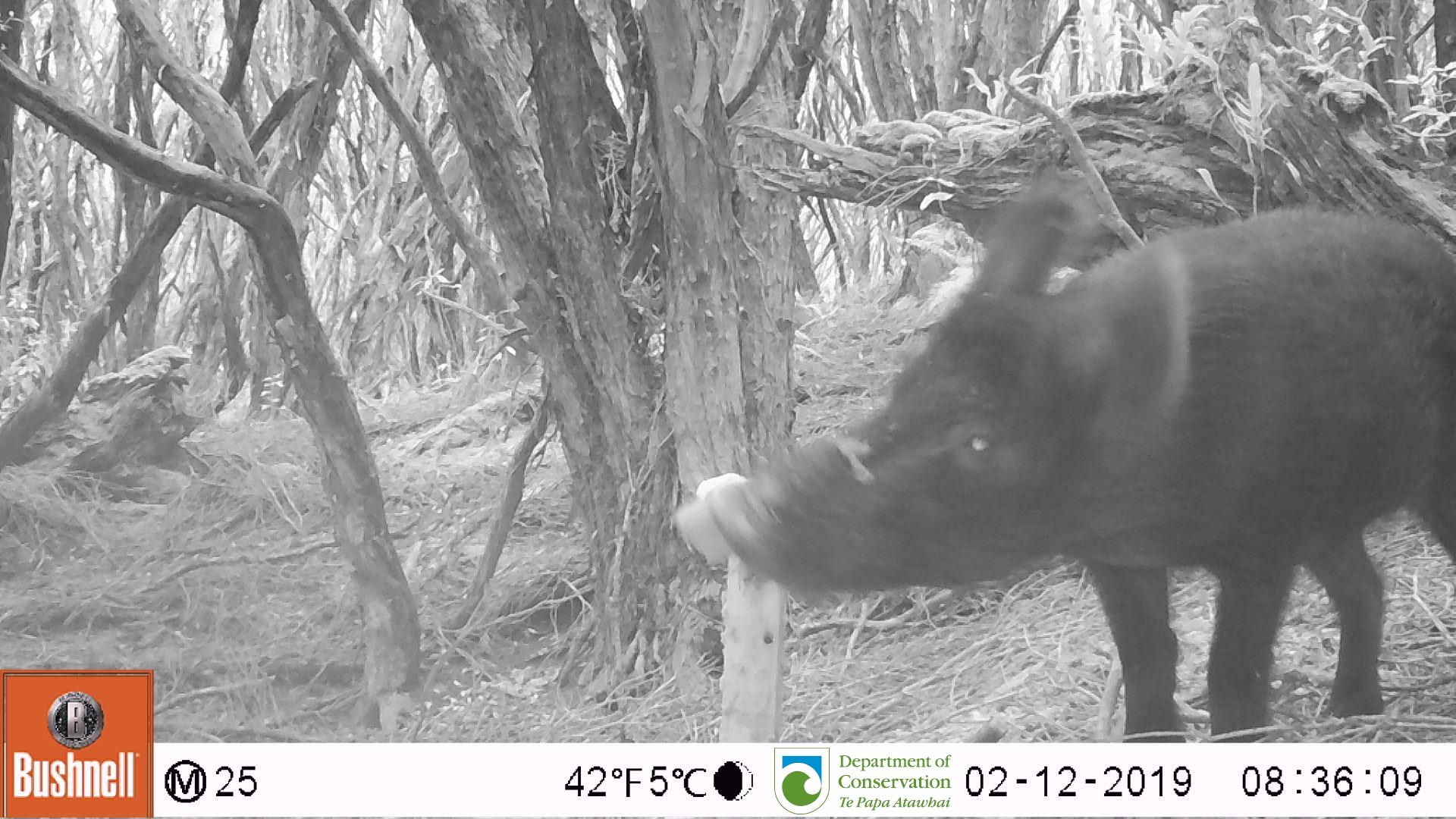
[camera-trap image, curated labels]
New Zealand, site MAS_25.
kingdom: Animalia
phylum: Chordata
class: Mammalia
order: Artiodactyla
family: Suidae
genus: Sus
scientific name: Sus scrofa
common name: pig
Pig (Sus scrofa).